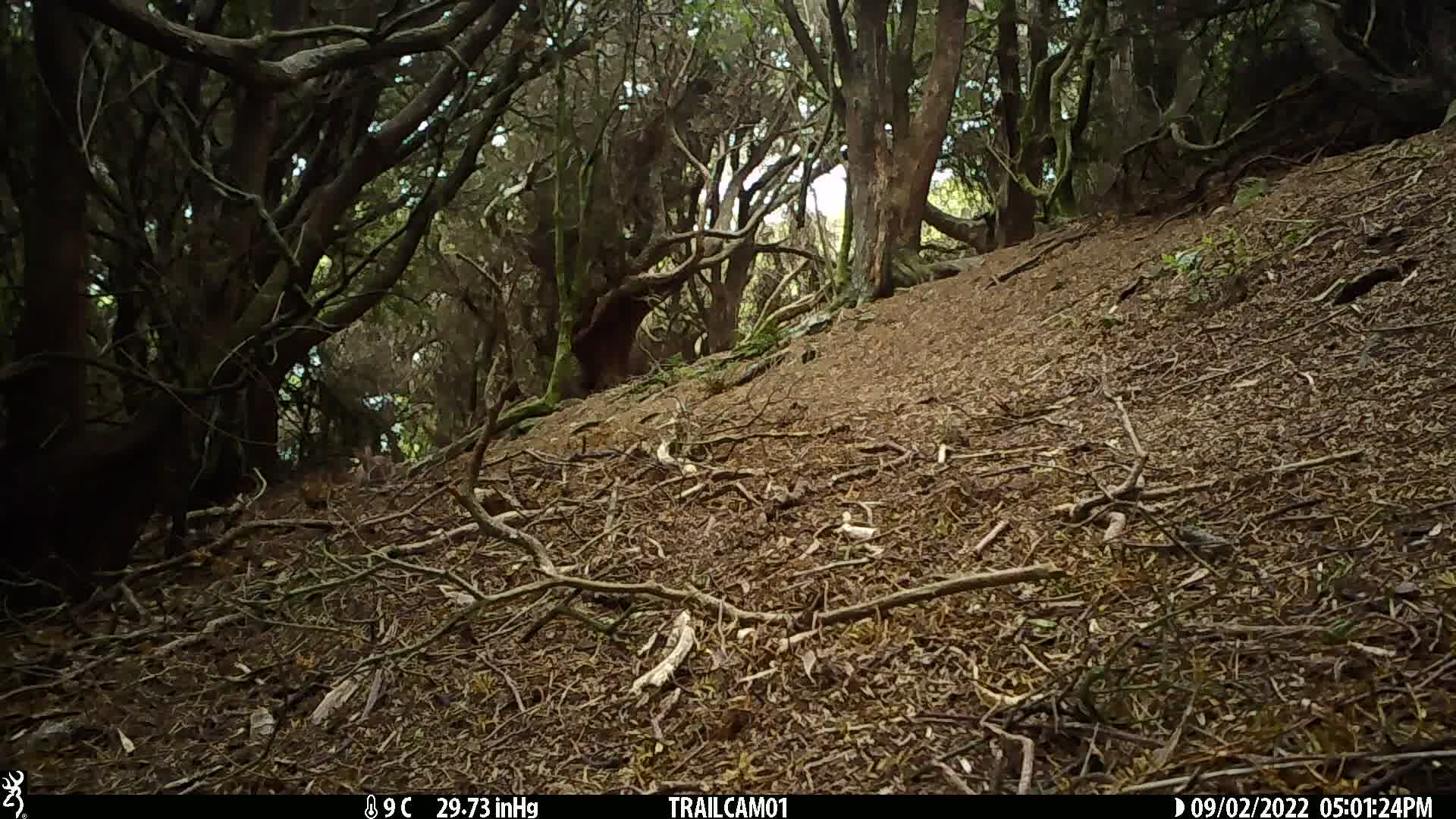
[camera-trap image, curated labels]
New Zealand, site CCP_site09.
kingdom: Animalia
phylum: Chordata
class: Mammalia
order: Lagomorpha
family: Leporidae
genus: Oryctolagus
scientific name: Oryctolagus cuniculus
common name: european rabbit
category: rabbit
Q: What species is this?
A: Rabbit (european rabbit) (Oryctolagus cuniculus).